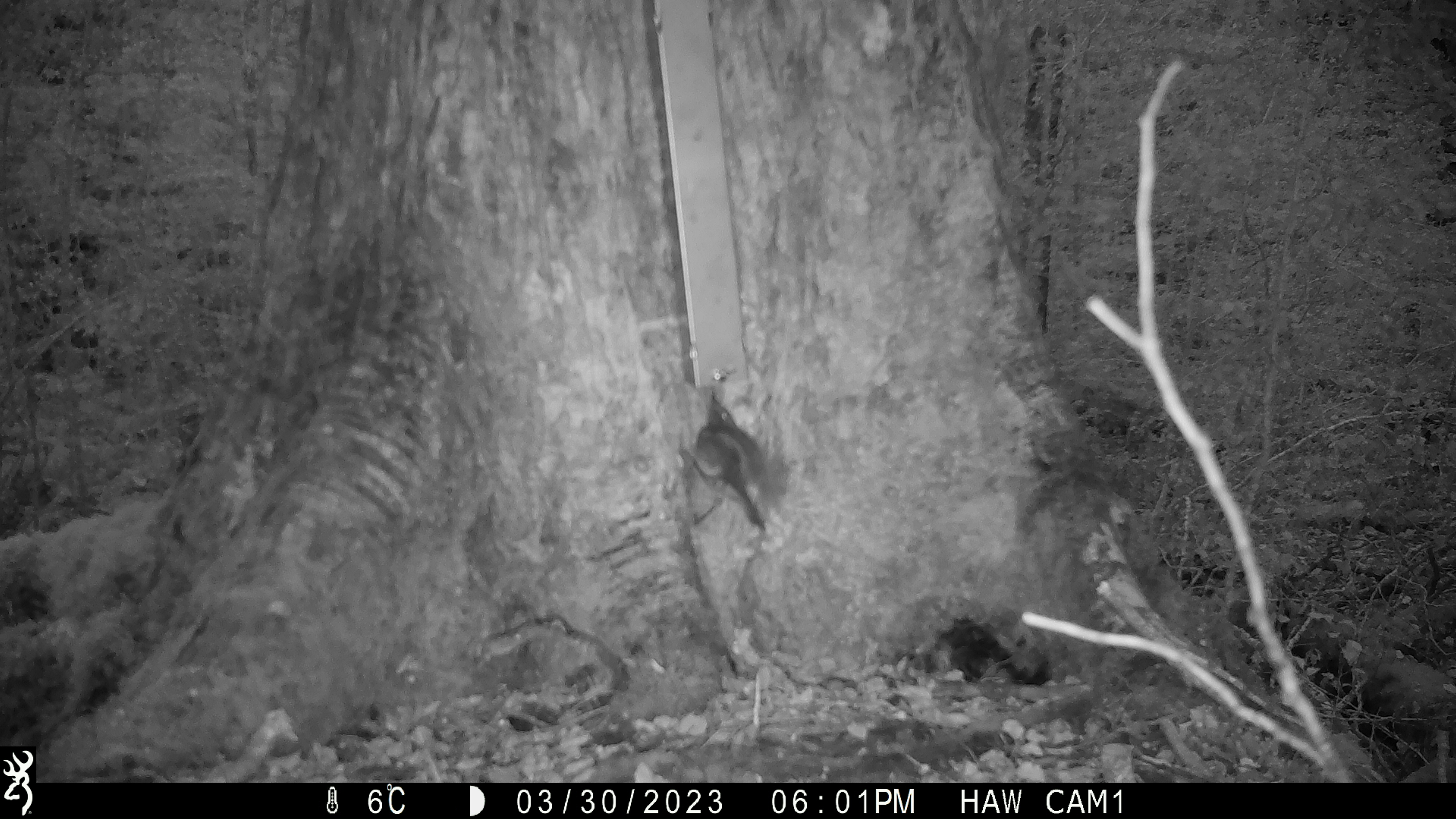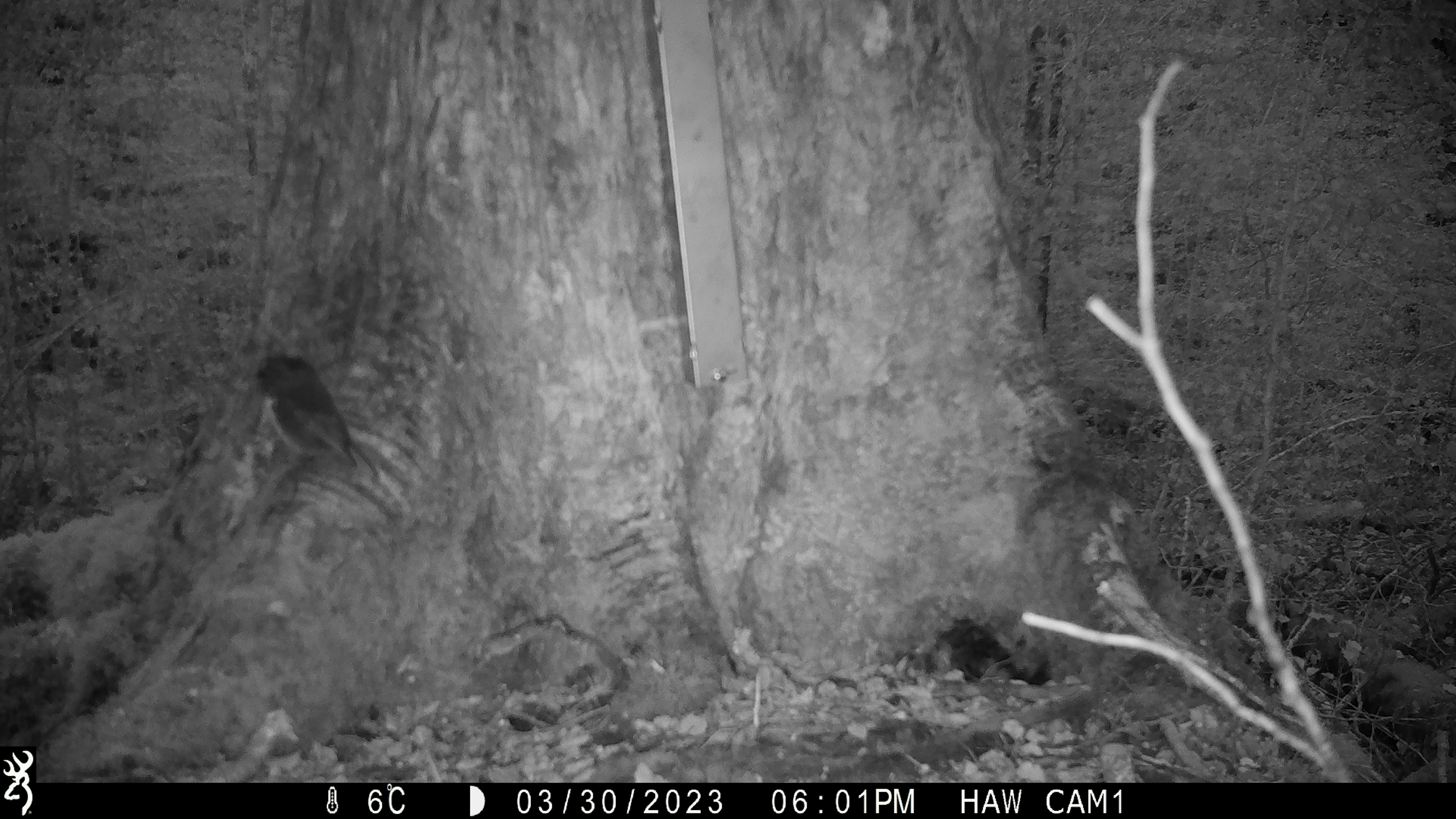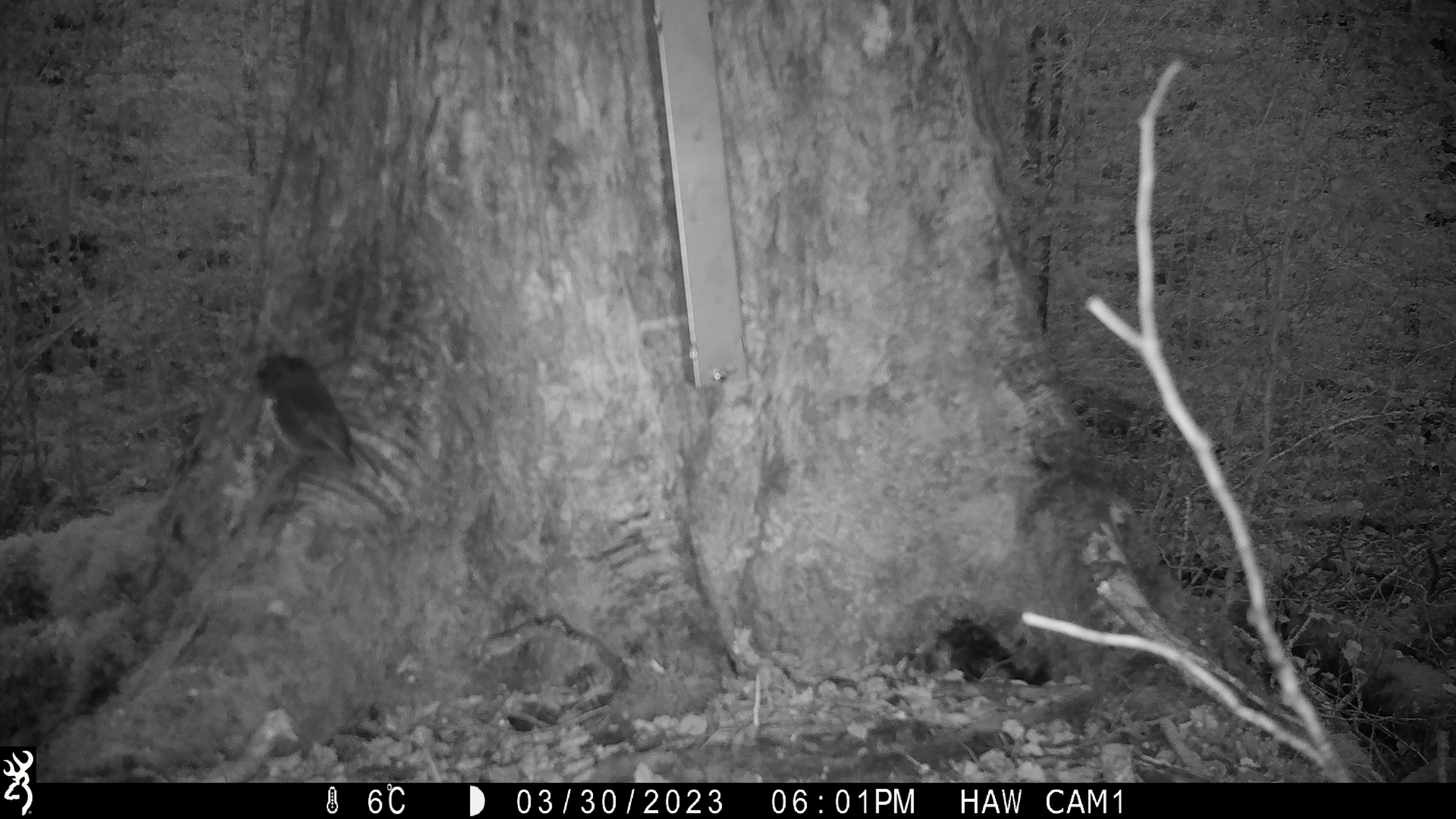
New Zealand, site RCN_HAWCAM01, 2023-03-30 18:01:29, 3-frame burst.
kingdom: Animalia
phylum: Chordata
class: Aves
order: Passeriformes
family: Petroicidae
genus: Petroica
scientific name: Petroica australis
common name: new zealand robin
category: robin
Robin (new zealand robin) (Petroica australis).